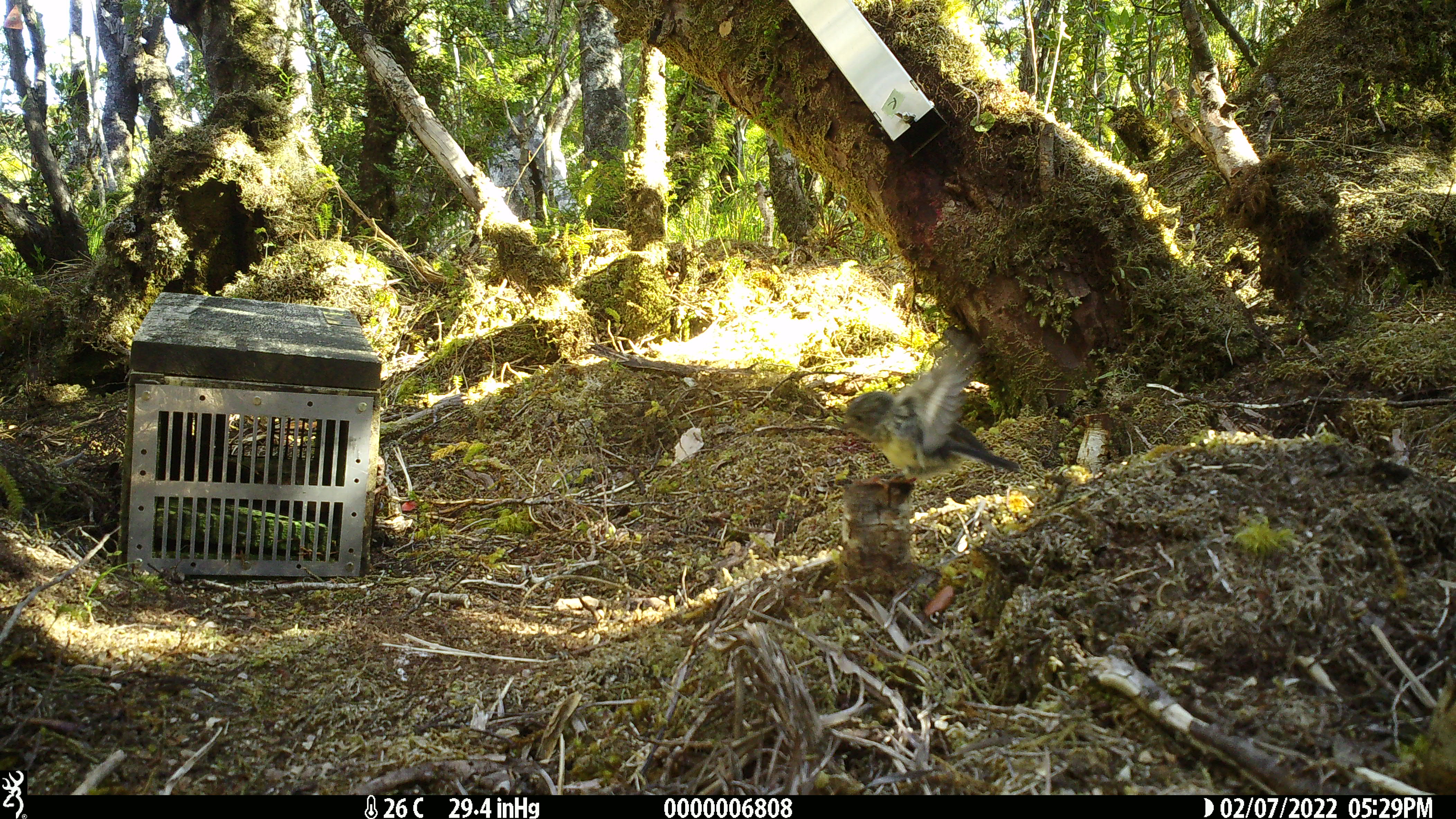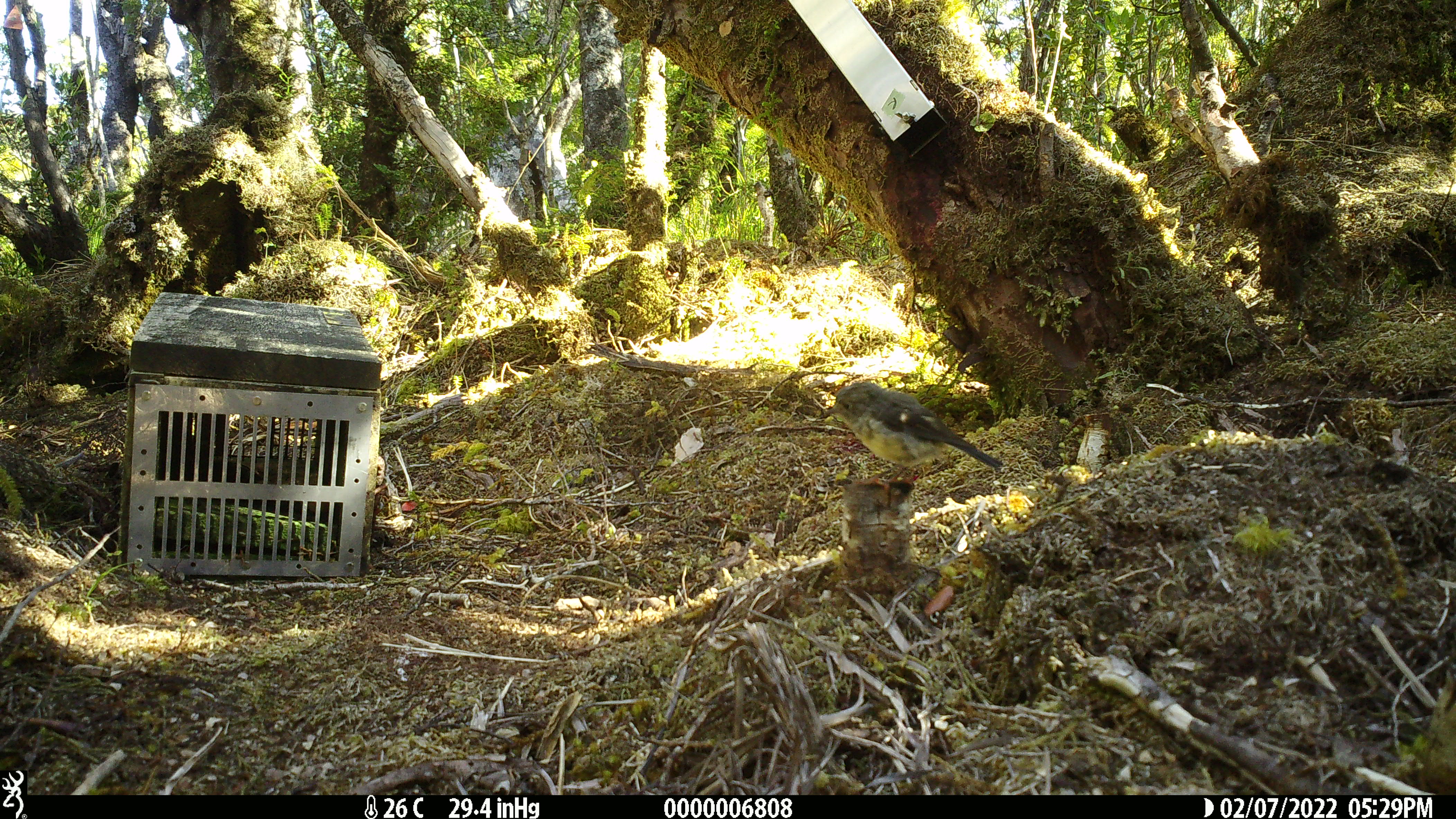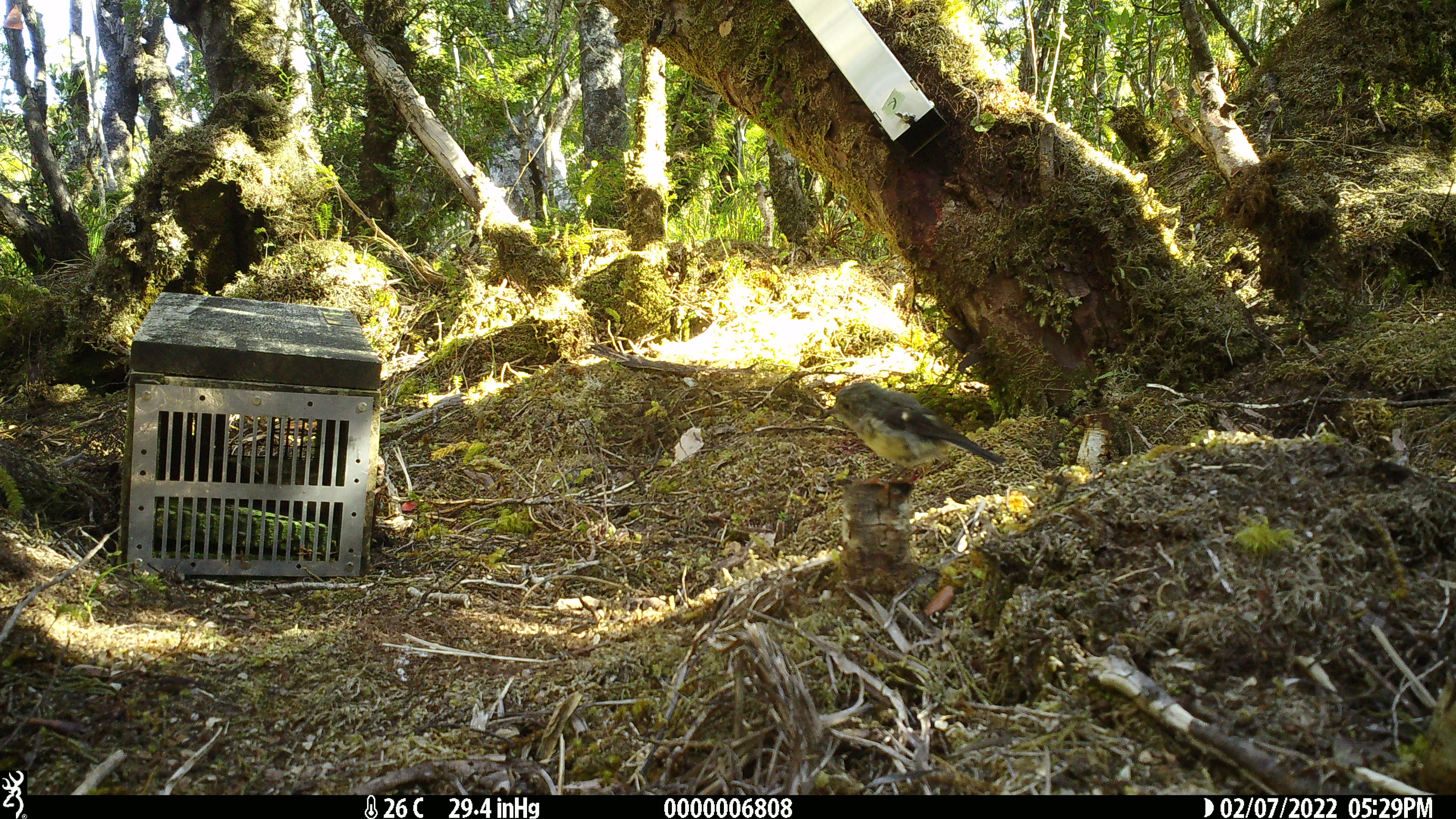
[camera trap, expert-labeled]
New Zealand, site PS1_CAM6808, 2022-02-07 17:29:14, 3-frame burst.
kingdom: Animalia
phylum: Chordata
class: Aves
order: Passeriformes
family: Petroicidae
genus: Petroica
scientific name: Petroica macrocephala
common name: tomtit